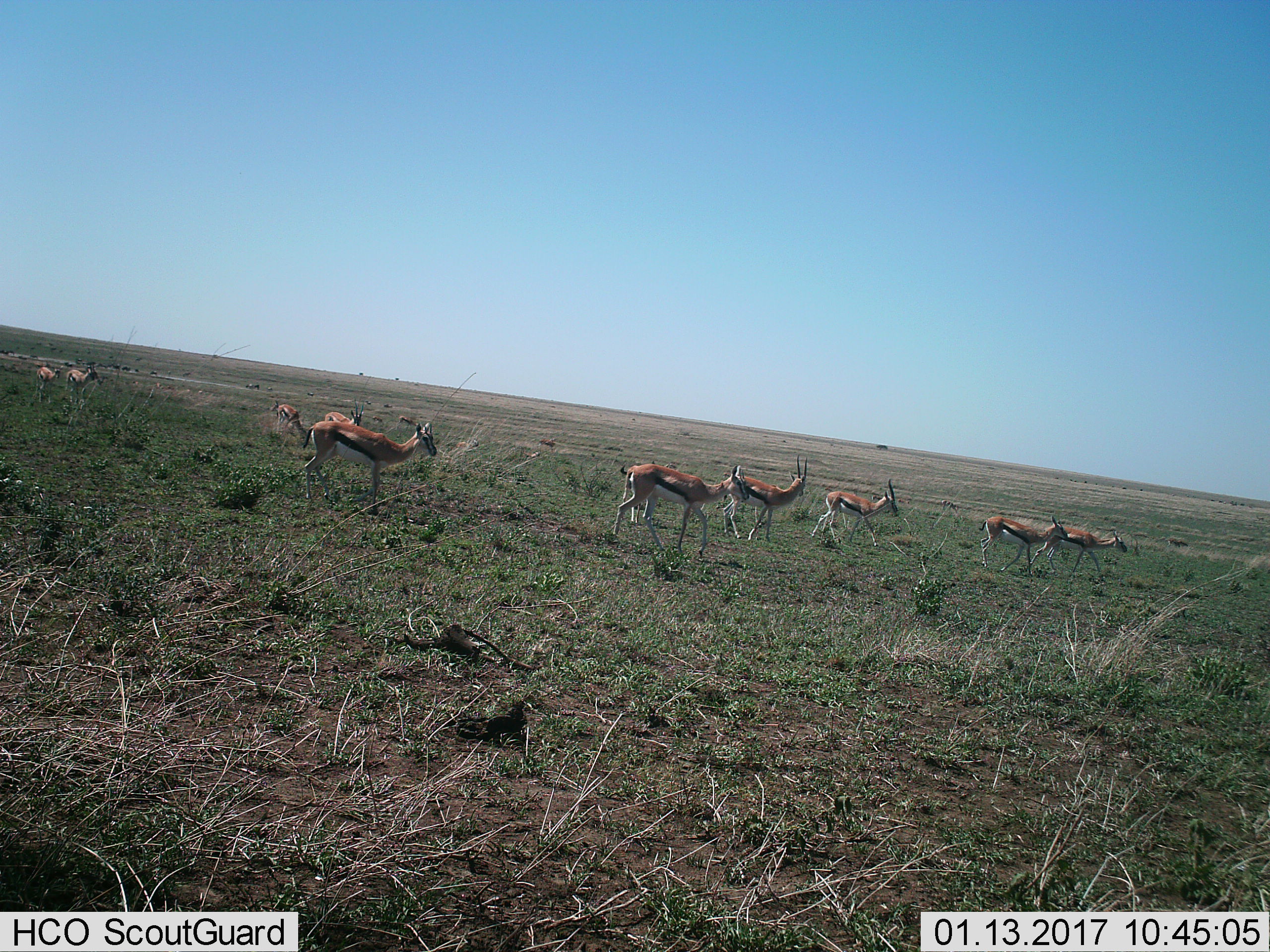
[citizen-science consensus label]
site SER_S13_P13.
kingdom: Animalia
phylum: Chordata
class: Mammalia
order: Artiodactyla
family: Bovidae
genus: Eudorcas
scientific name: Eudorcas thomsonii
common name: thomson's gazelle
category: gazellethomsons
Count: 10.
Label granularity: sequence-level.